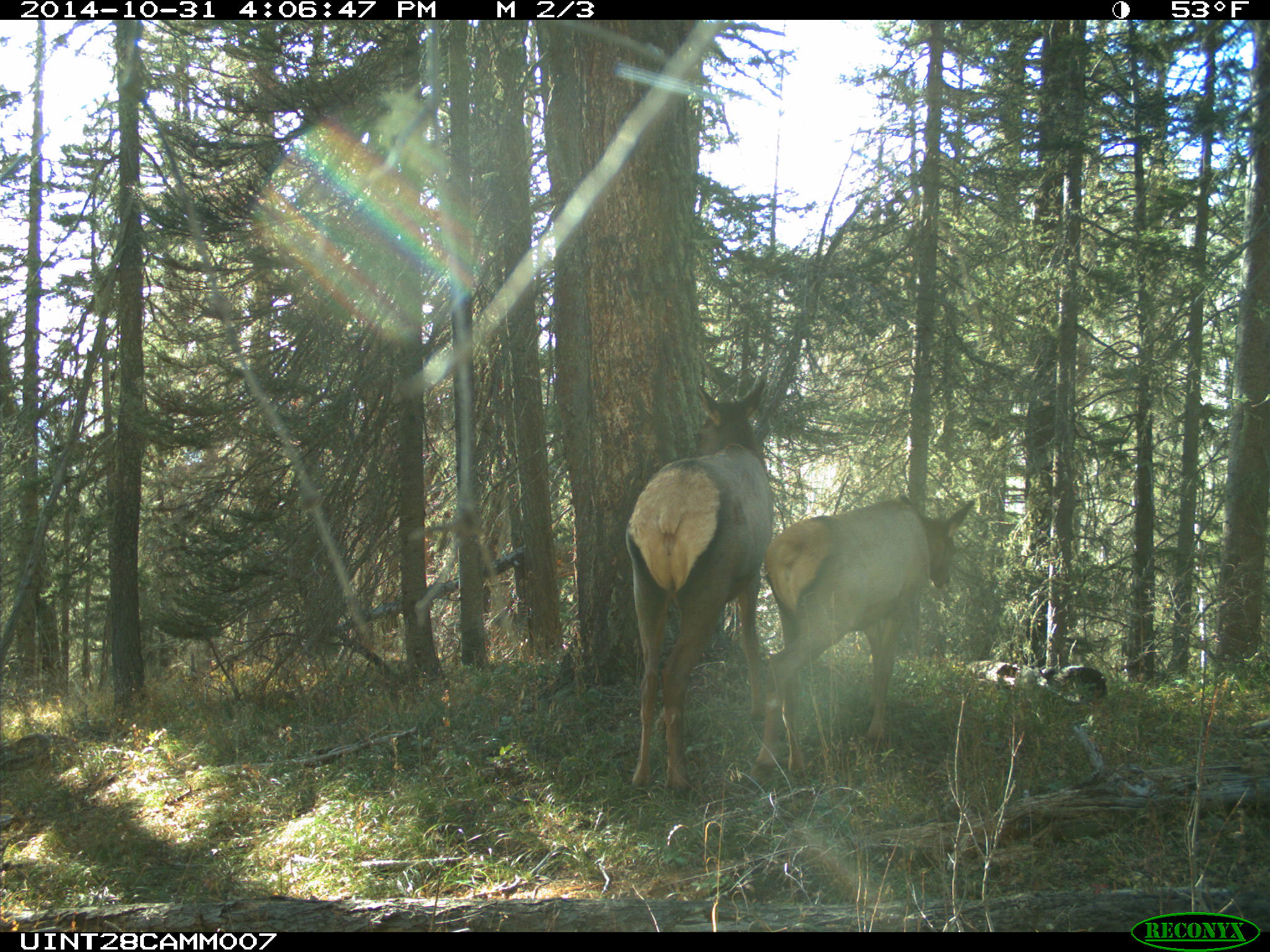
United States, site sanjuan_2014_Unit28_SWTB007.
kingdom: Animalia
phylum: Chordata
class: Mammalia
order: Artiodactyla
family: Cervidae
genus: Cervus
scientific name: Cervus elaphus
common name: red deer